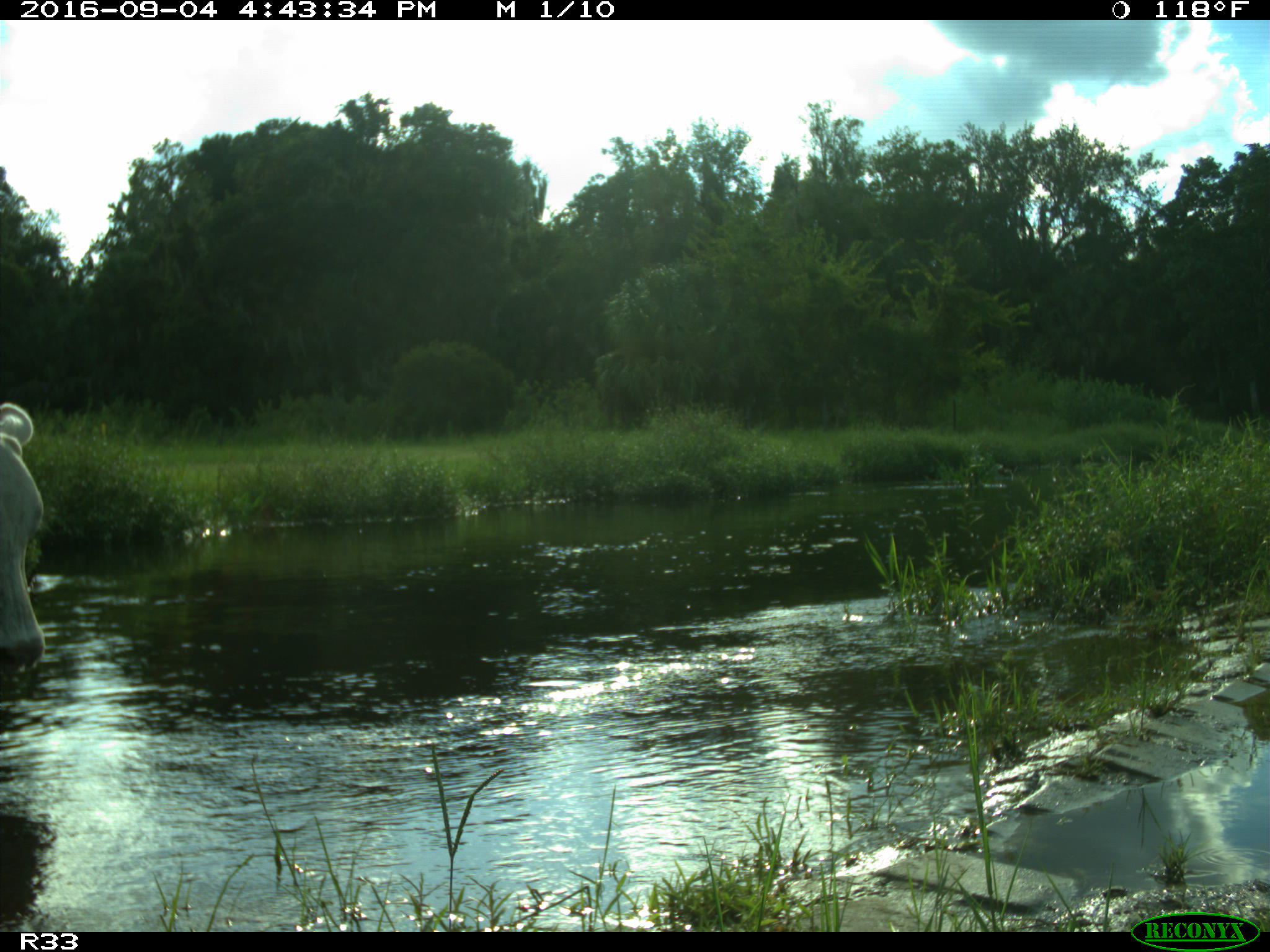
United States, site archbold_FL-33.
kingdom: Animalia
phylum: Chordata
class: Mammalia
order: Artiodactyla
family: Bovidae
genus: Bos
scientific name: Bos taurus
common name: domestic cow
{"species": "Bos taurus (domestic cow)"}